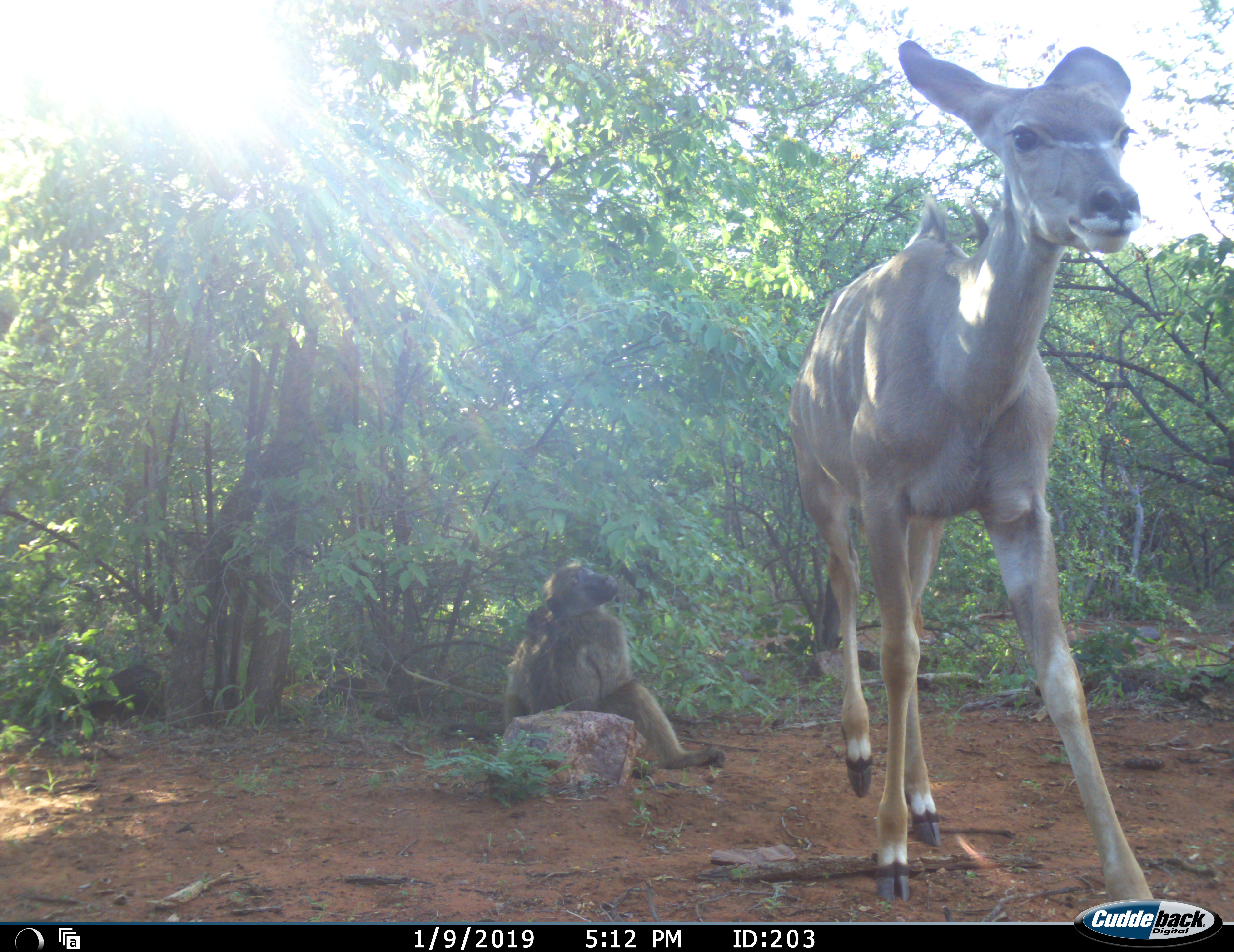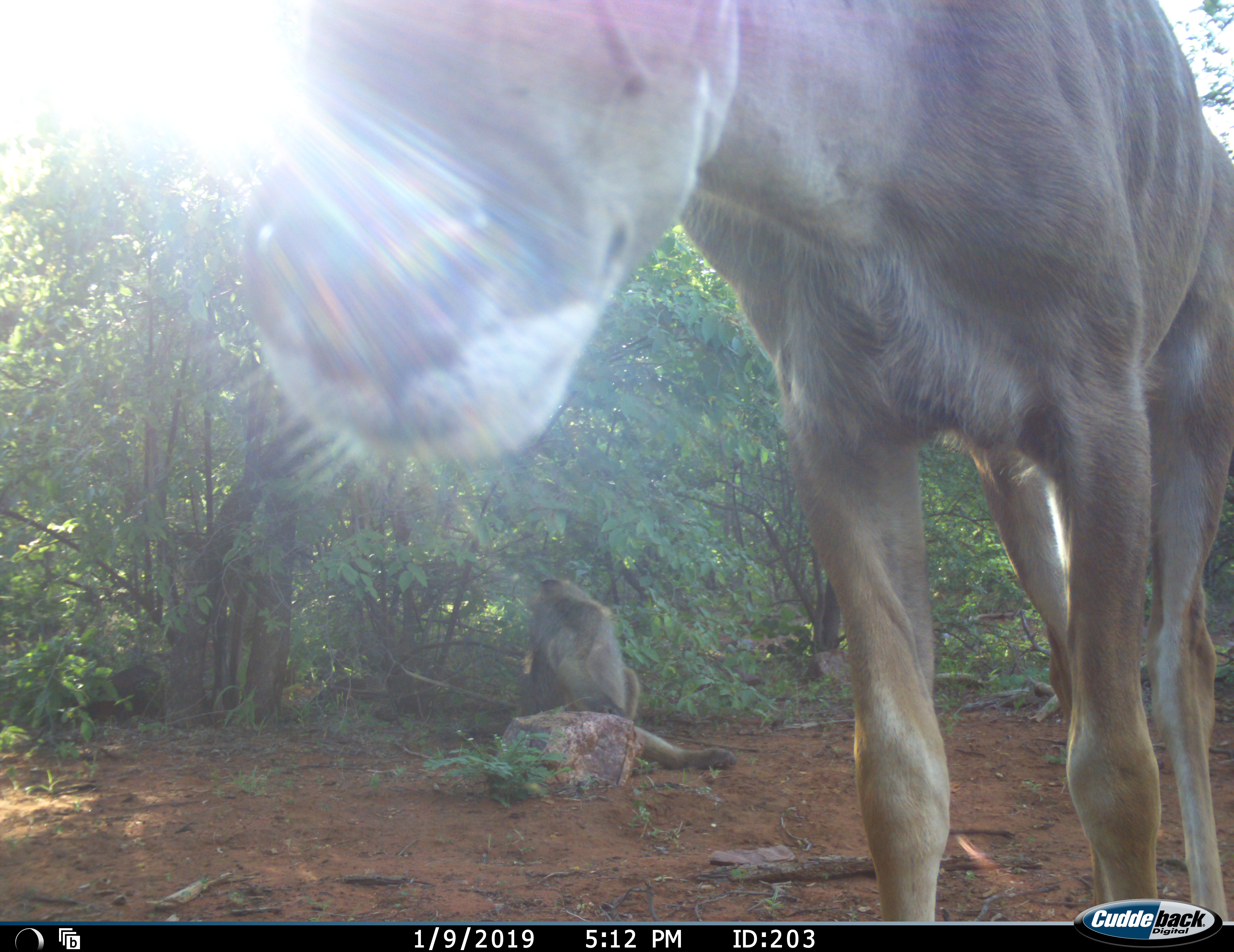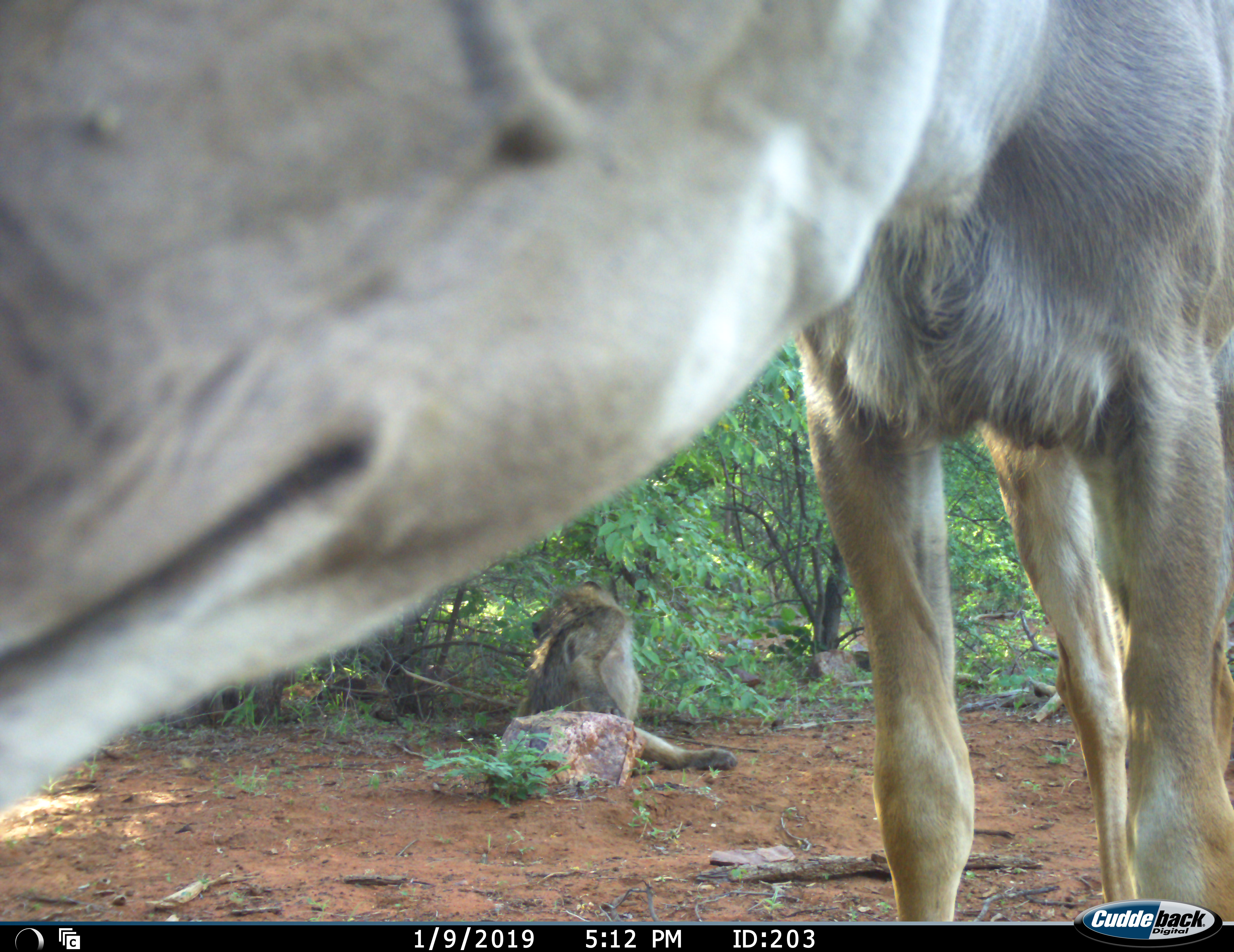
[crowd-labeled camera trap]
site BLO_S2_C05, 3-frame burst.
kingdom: Animalia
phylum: Chordata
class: Mammalia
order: Primates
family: Cercopithecidae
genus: Papio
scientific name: Papio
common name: baboon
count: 1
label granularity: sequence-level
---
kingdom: Animalia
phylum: Chordata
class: Mammalia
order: Artiodactyla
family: Bovidae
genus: Tragelaphus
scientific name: Tragelaphus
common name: kudu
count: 1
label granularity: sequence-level